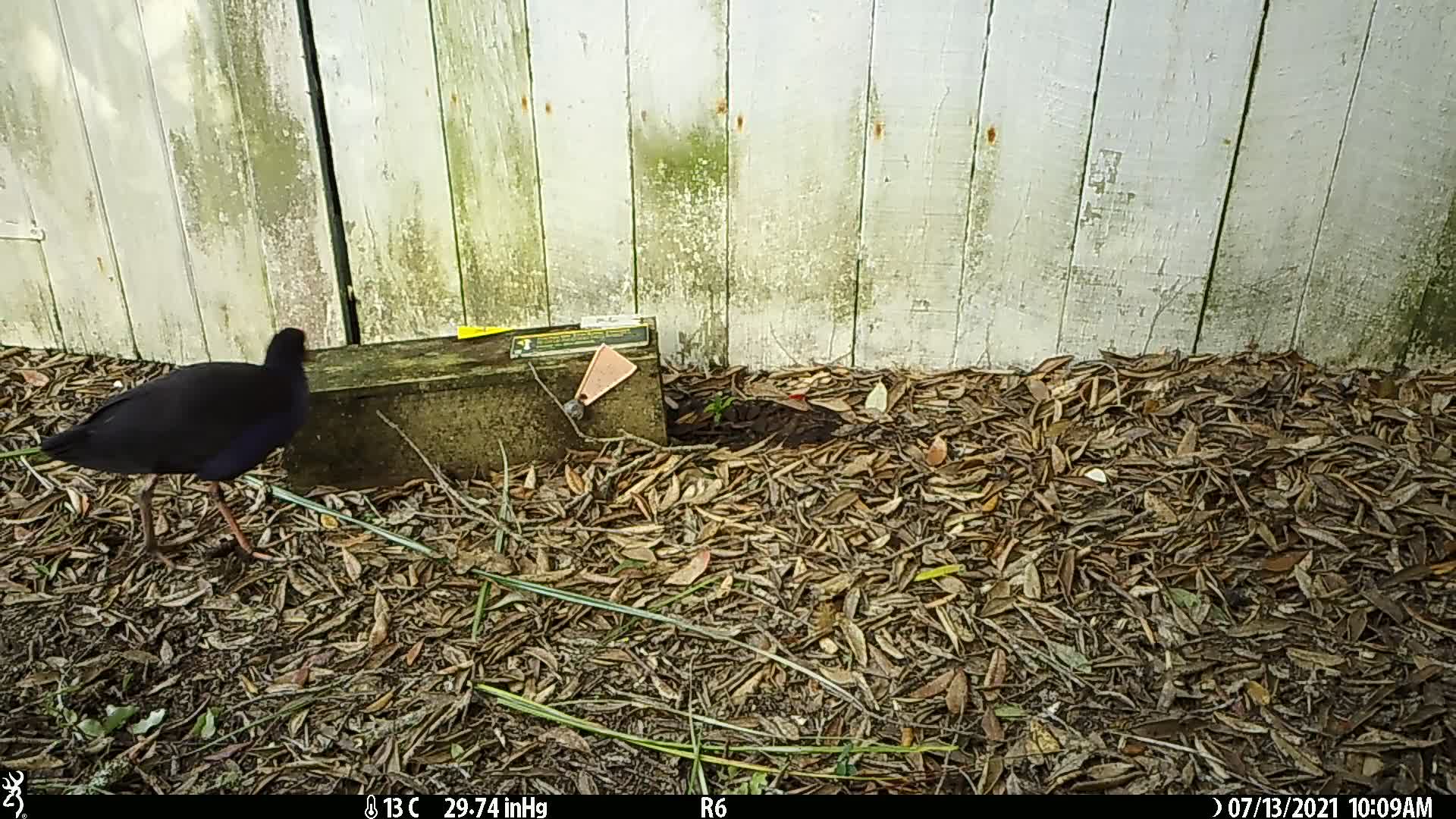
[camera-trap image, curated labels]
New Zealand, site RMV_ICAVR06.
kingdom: Animalia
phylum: Chordata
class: Aves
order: Gruiformes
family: Rallidae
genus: Porphyrio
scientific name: Porphyrio melanotus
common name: australasian swamphen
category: pukeko